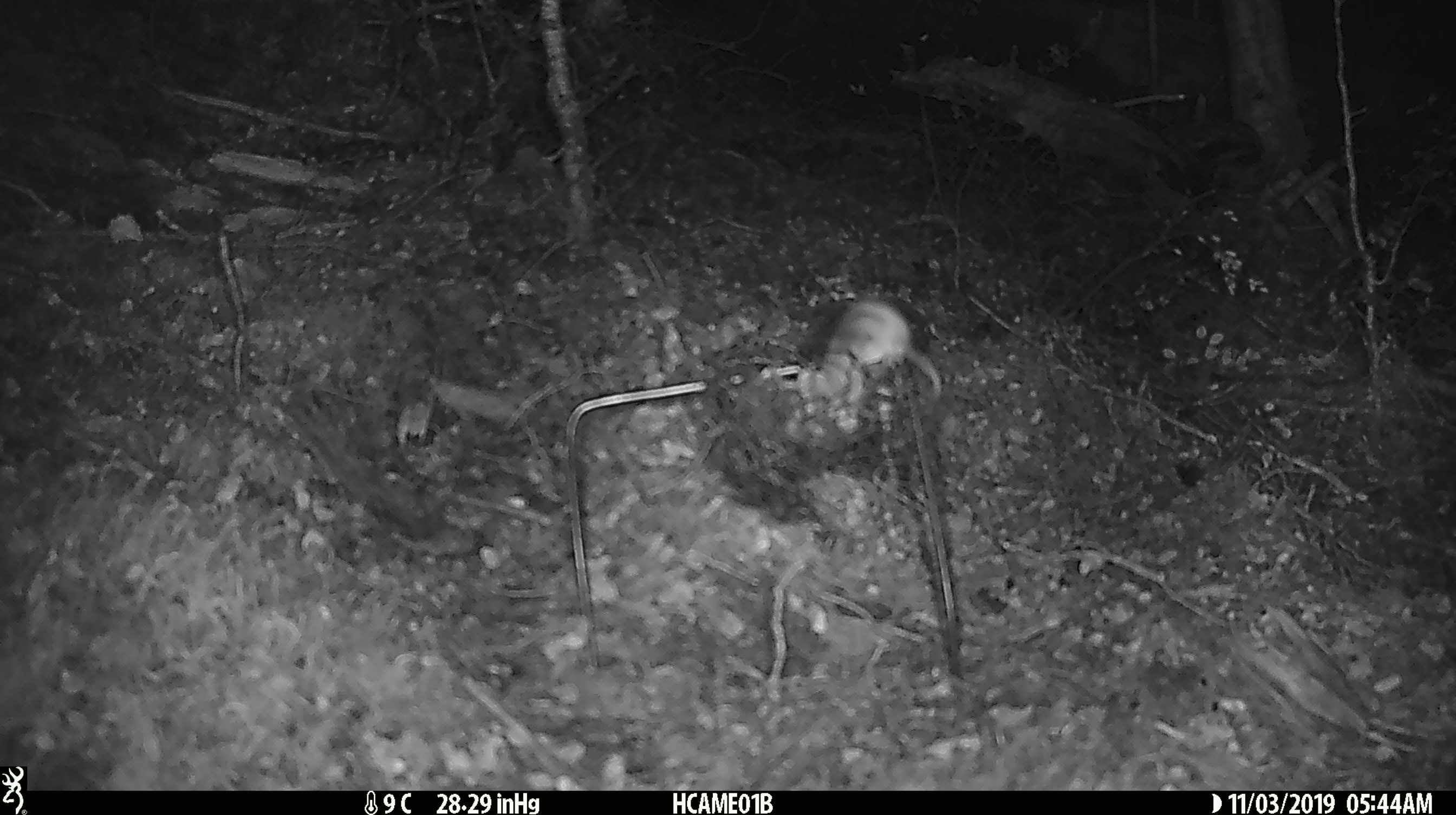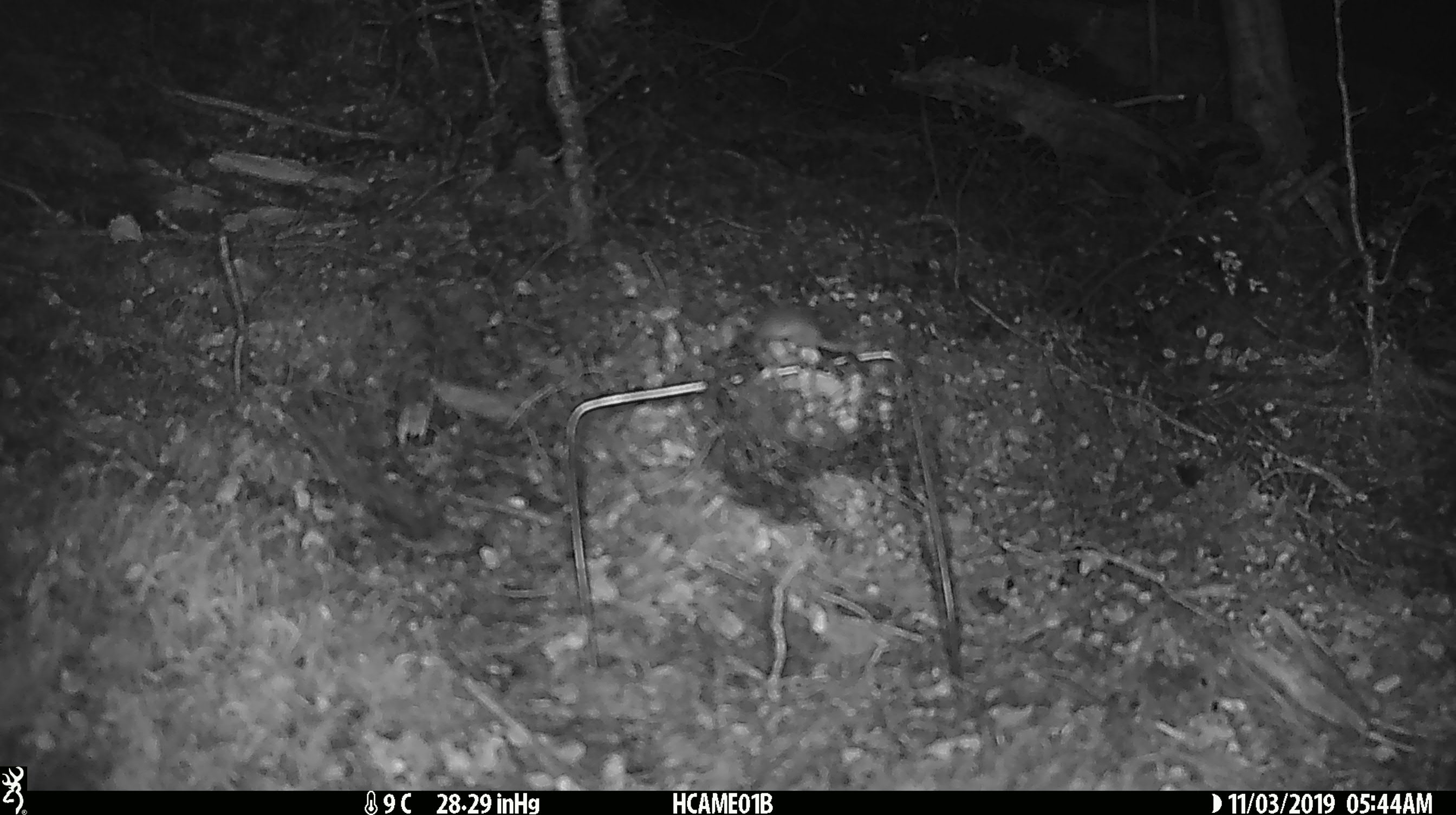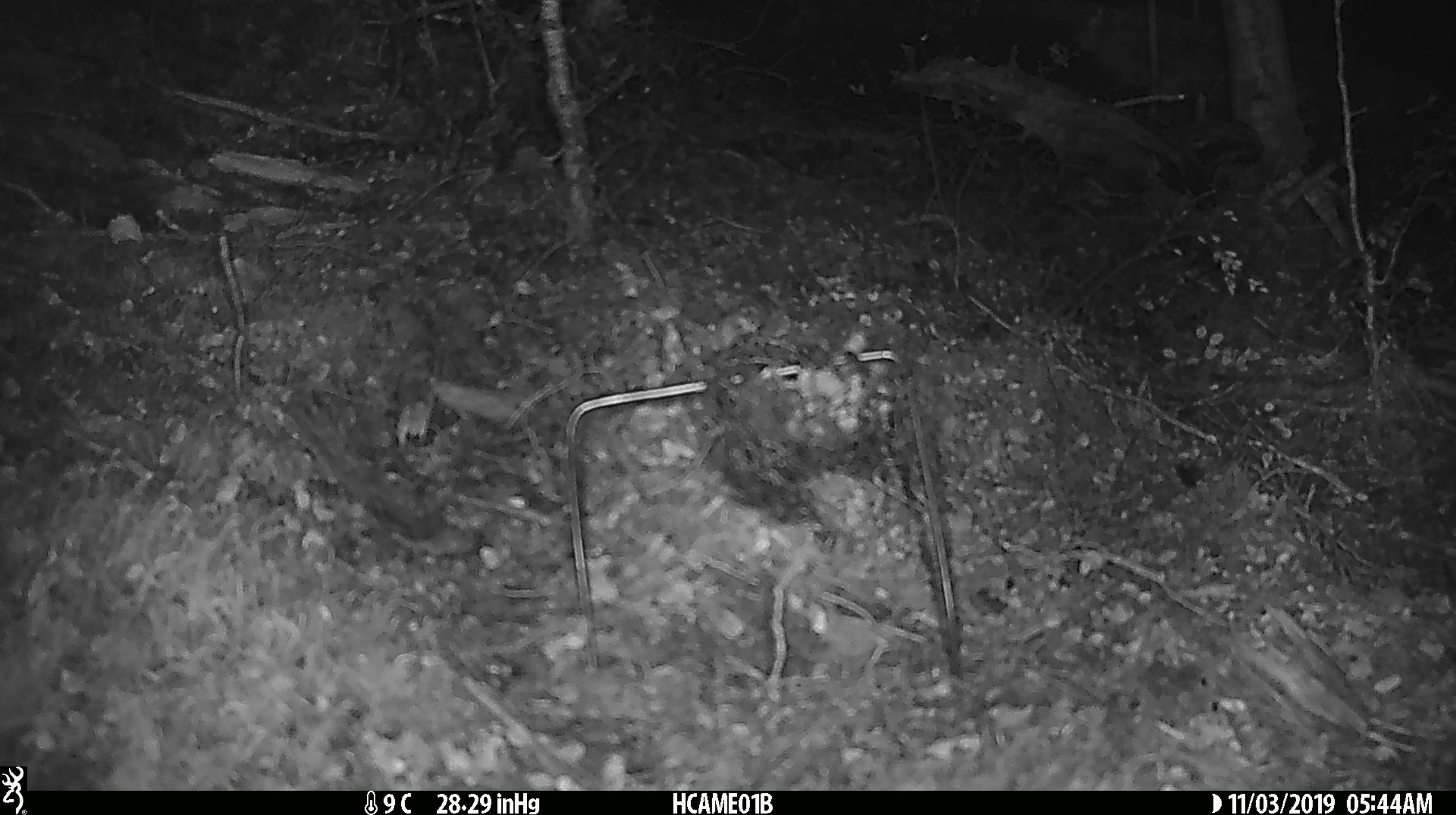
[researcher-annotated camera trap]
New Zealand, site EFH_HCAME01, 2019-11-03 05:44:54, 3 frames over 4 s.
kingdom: Animalia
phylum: Chordata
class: Mammalia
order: Rodentia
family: Muridae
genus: Mus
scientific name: Mus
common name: mouse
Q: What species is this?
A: Mouse (Mus).